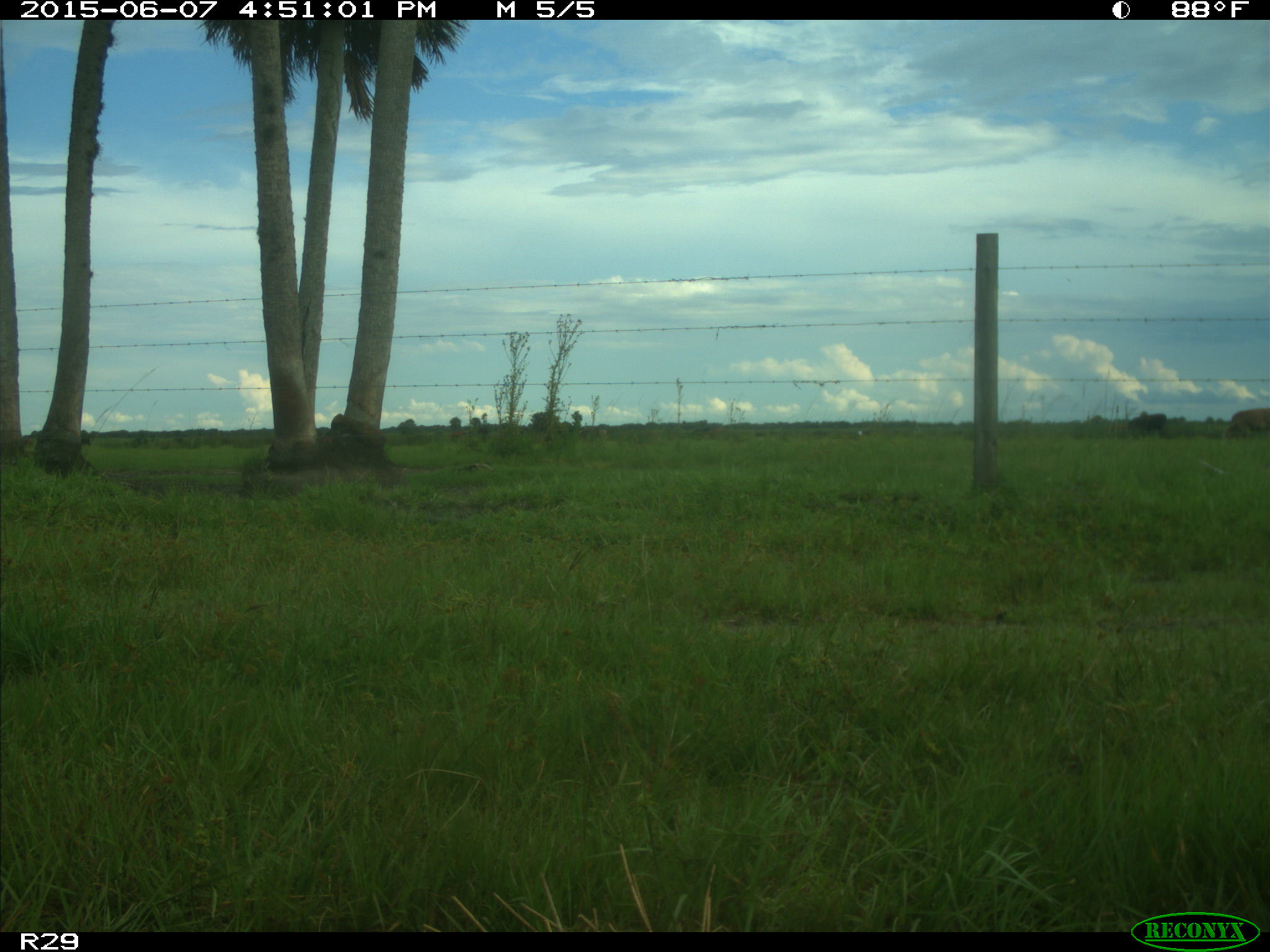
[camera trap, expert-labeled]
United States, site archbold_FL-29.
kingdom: Animalia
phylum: Chordata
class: Mammalia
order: Artiodactyla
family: Bovidae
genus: Bos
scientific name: Bos taurus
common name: domestic cow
Bos taurus (domestic cow).